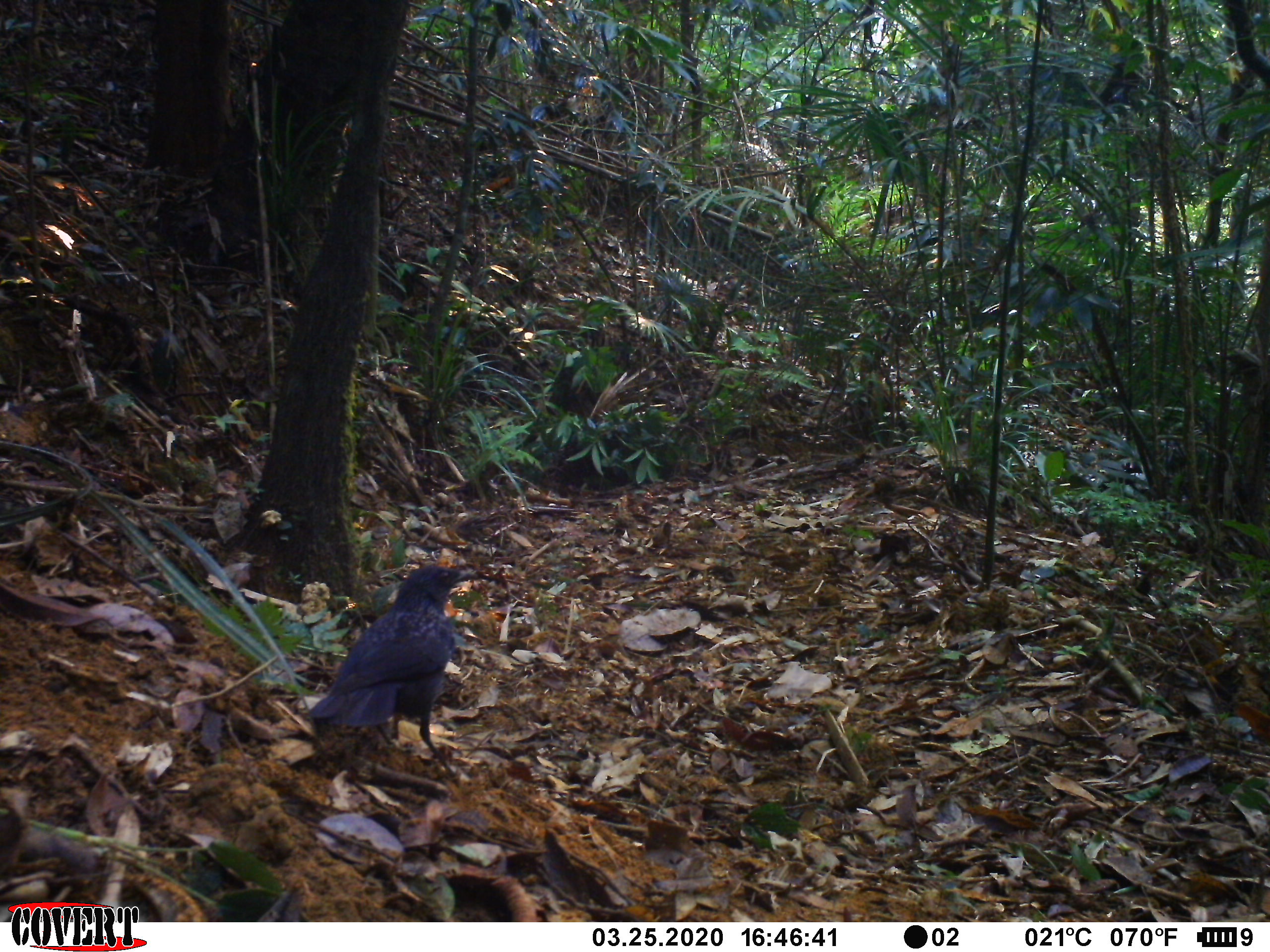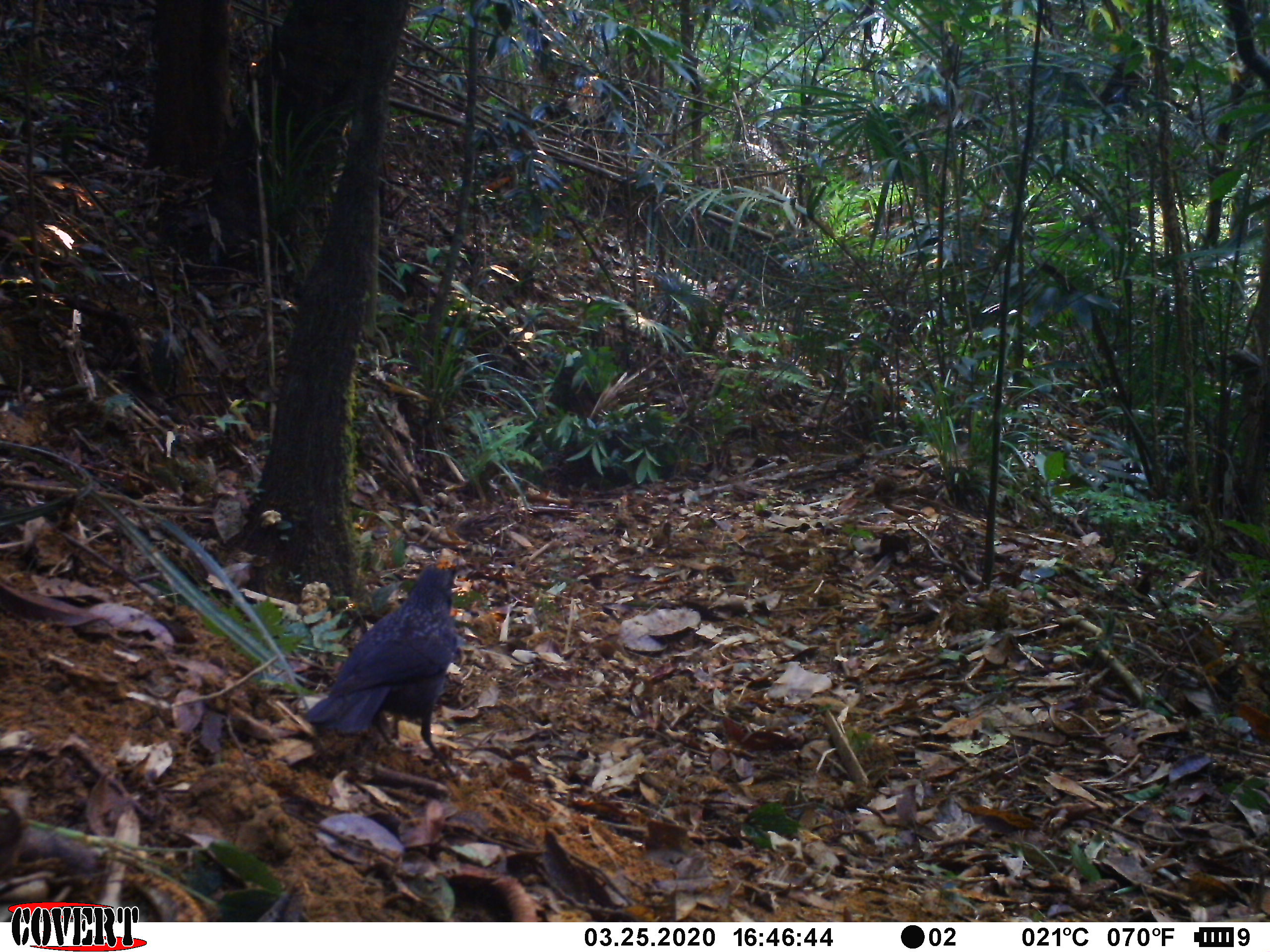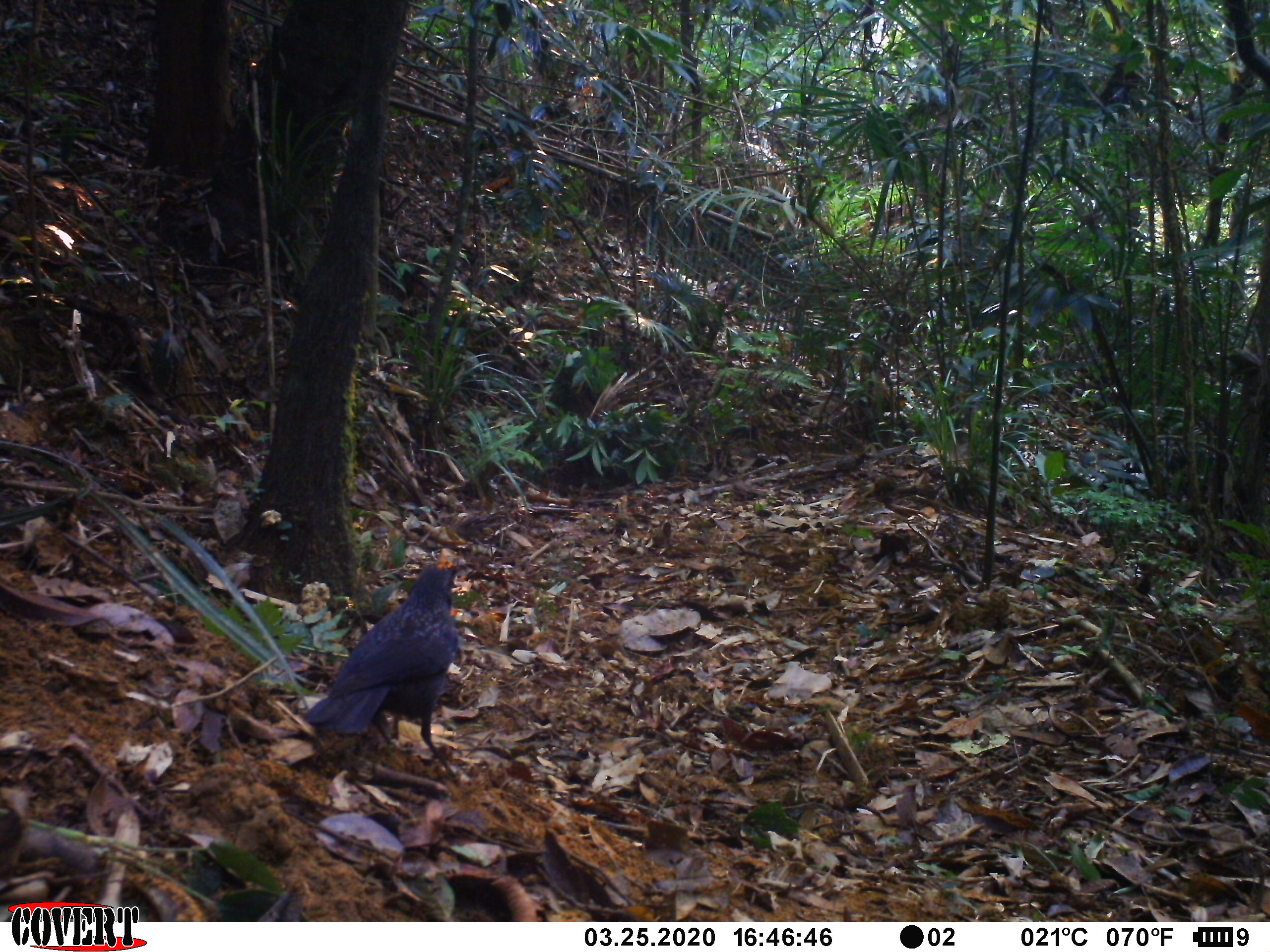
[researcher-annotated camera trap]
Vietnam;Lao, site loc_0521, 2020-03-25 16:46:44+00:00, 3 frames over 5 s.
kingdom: Animalia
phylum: Chordata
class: Aves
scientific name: Aves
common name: bird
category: unidentified bird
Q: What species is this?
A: Unidentified bird (bird) (Aves).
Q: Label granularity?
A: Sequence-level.